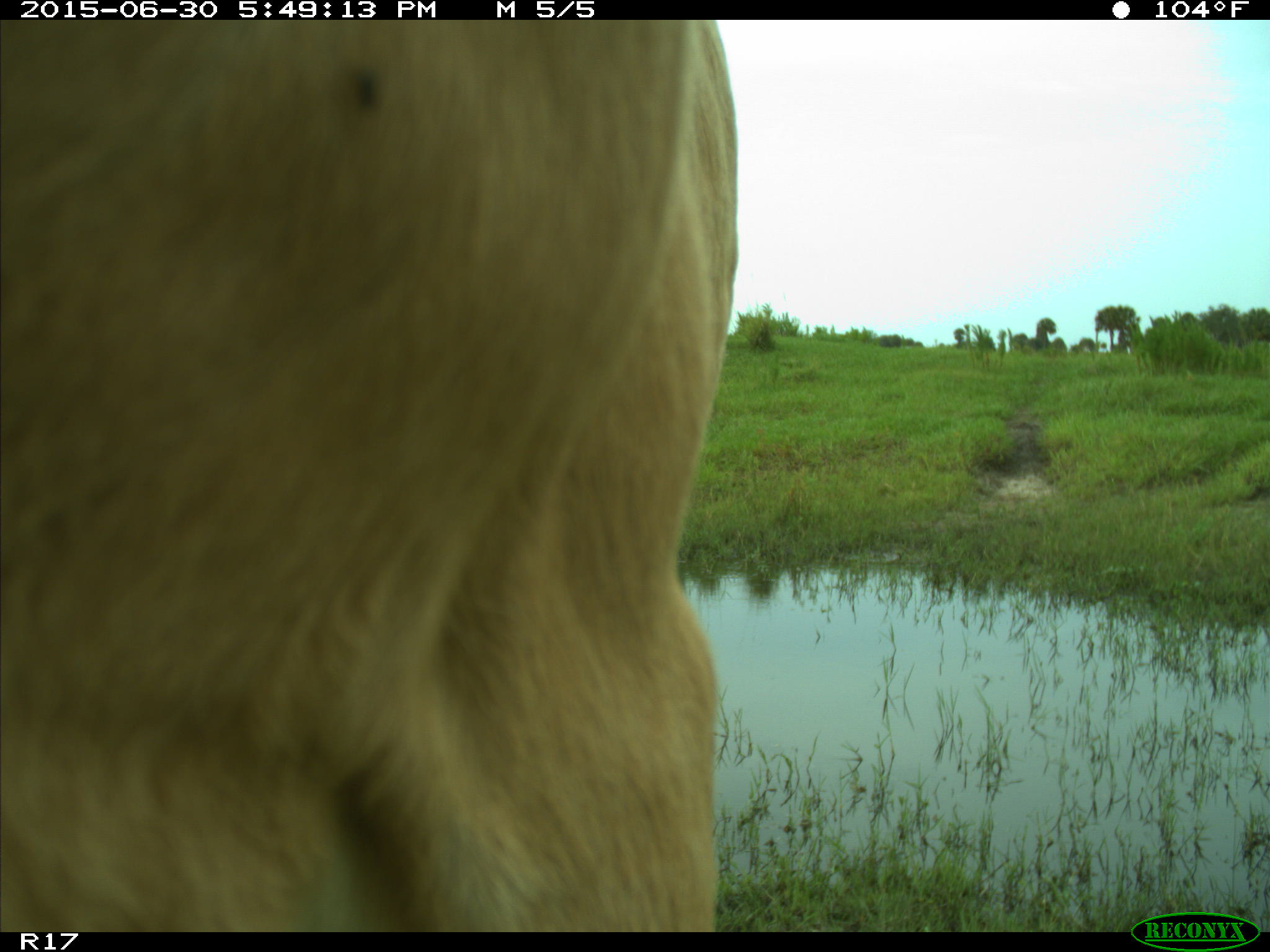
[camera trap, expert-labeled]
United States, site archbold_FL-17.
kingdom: Animalia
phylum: Chordata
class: Mammalia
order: Artiodactyla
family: Bovidae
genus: Bos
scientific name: Bos taurus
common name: domestic cow